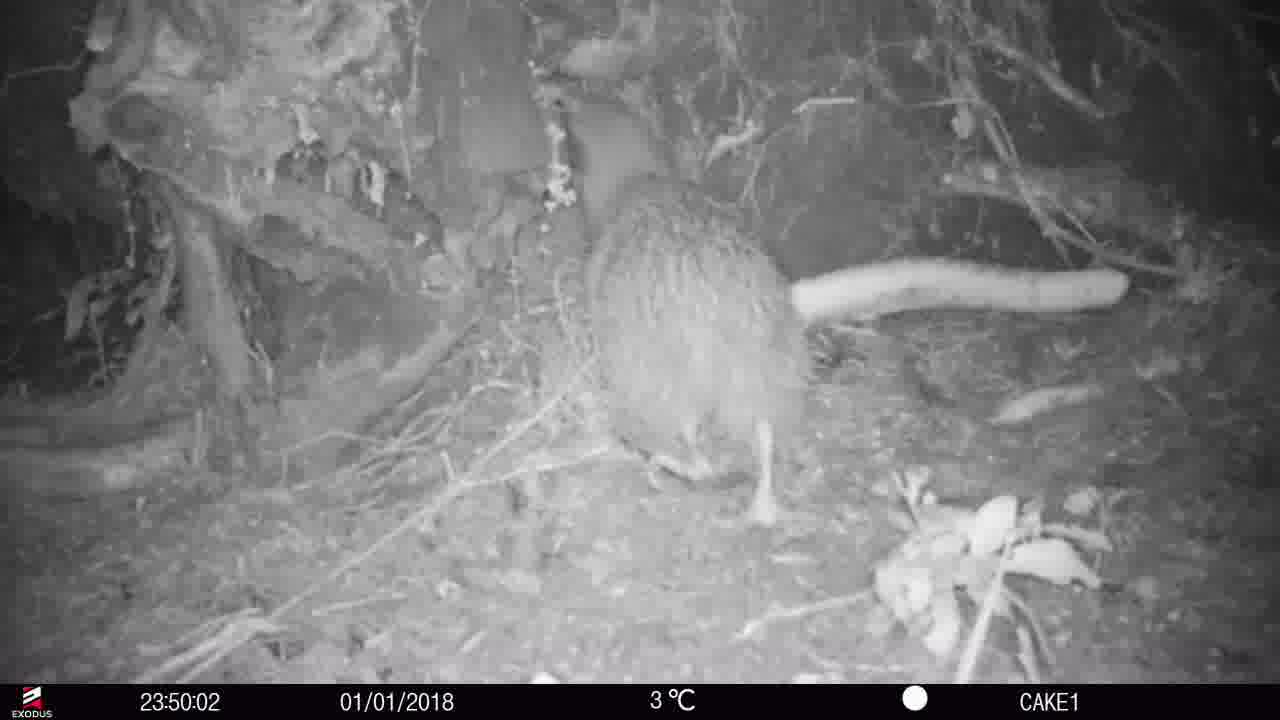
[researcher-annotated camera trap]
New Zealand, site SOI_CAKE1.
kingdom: Animalia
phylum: Chordata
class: Aves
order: Apterygiformes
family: Apterygidae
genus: Apteryx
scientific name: Apteryx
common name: kiwi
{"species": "kiwi (Apteryx)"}